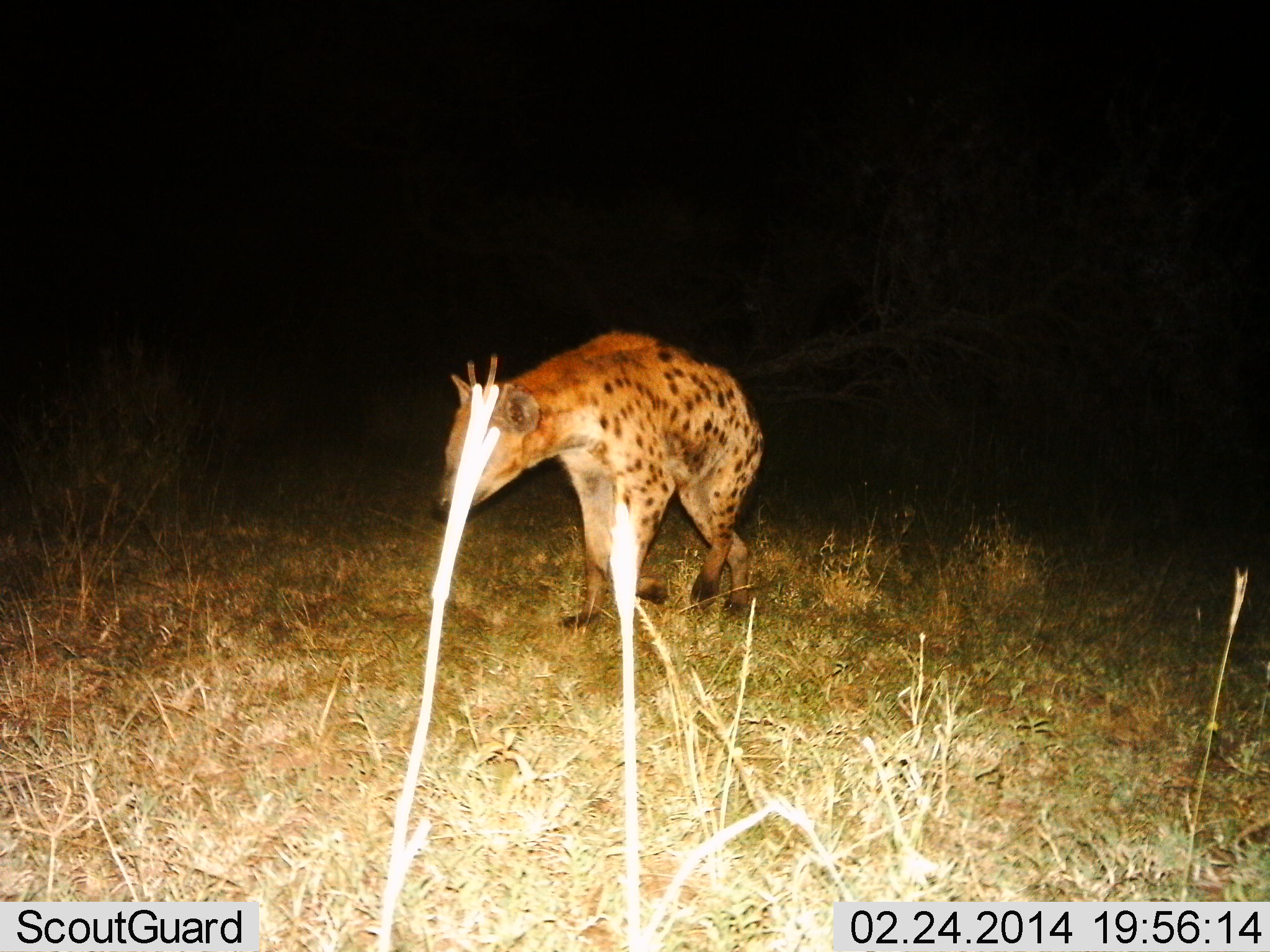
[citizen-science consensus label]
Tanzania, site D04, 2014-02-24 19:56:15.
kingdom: Animalia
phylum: Chordata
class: Mammalia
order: Carnivora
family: Hyaenidae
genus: Crocuta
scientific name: Crocuta crocuta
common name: spotted hyena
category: hyenaspotted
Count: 1.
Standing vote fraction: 22%.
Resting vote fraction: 0%.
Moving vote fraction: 78%.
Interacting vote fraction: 0%.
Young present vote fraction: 0%.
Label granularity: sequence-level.